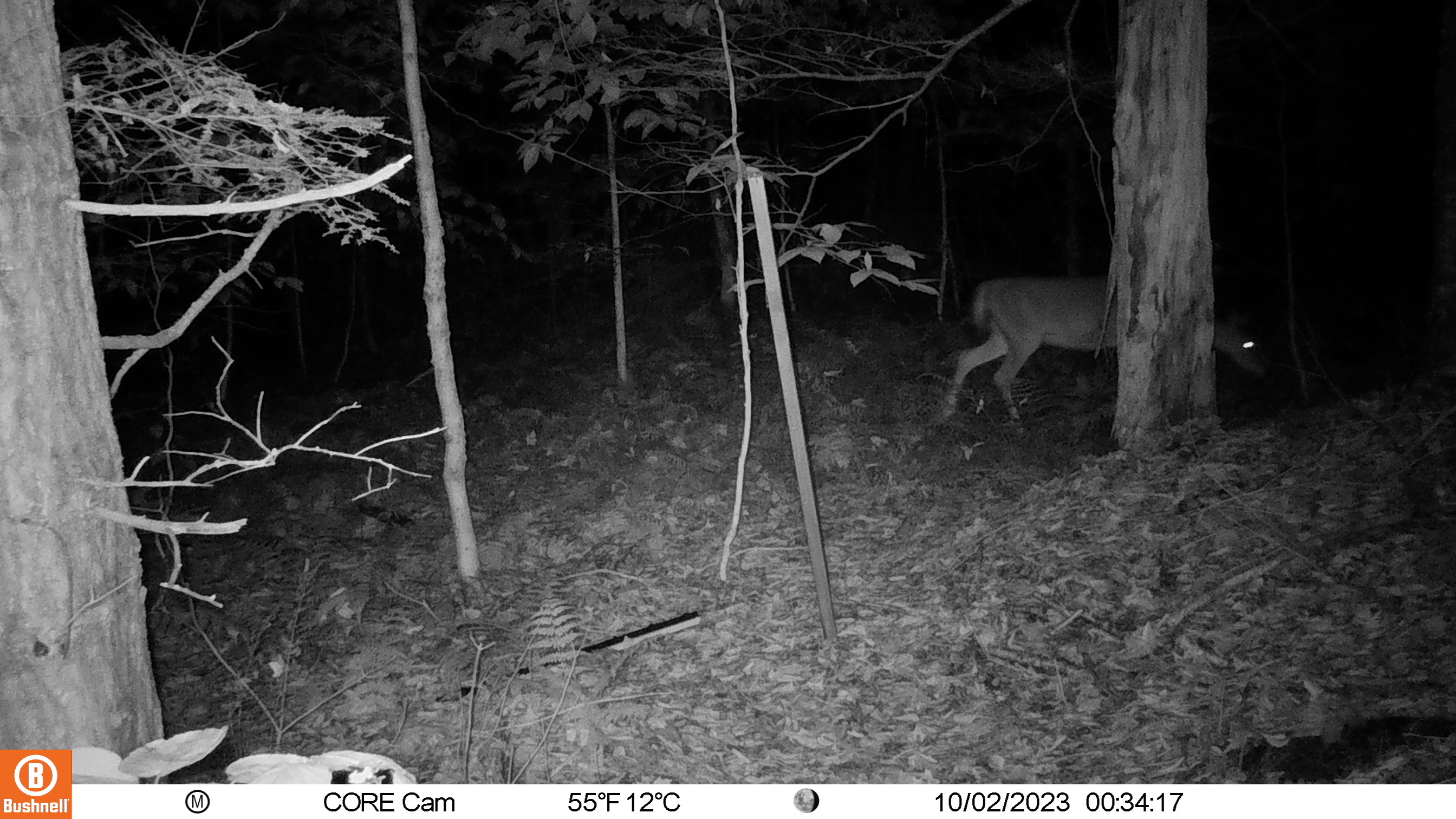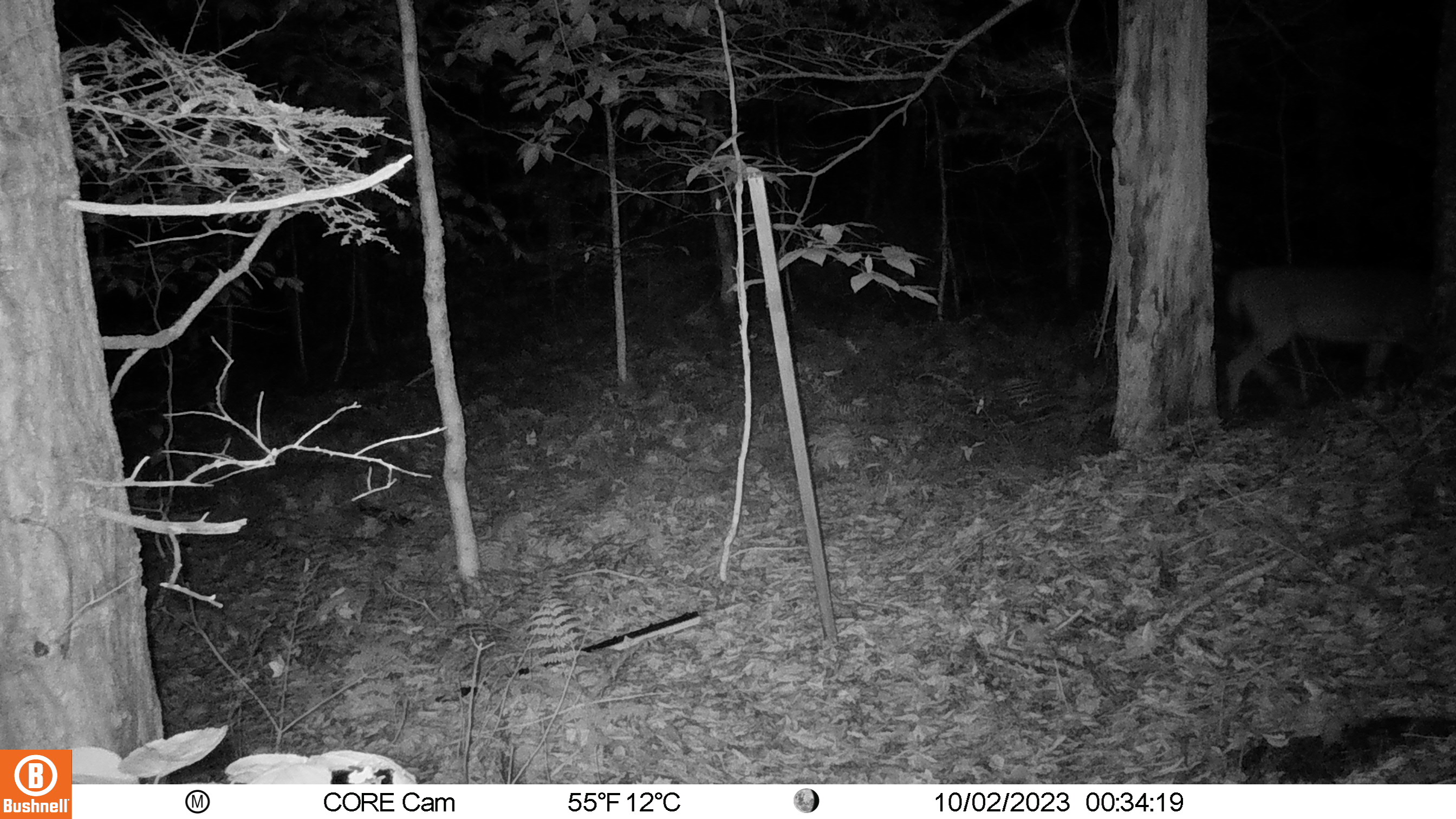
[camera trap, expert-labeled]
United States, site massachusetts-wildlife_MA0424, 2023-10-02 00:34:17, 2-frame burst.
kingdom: Animalia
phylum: Chordata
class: Mammalia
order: Artiodactyla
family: Cervidae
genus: Odocoileus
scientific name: Odocoileus virginianus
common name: white-tailed deer